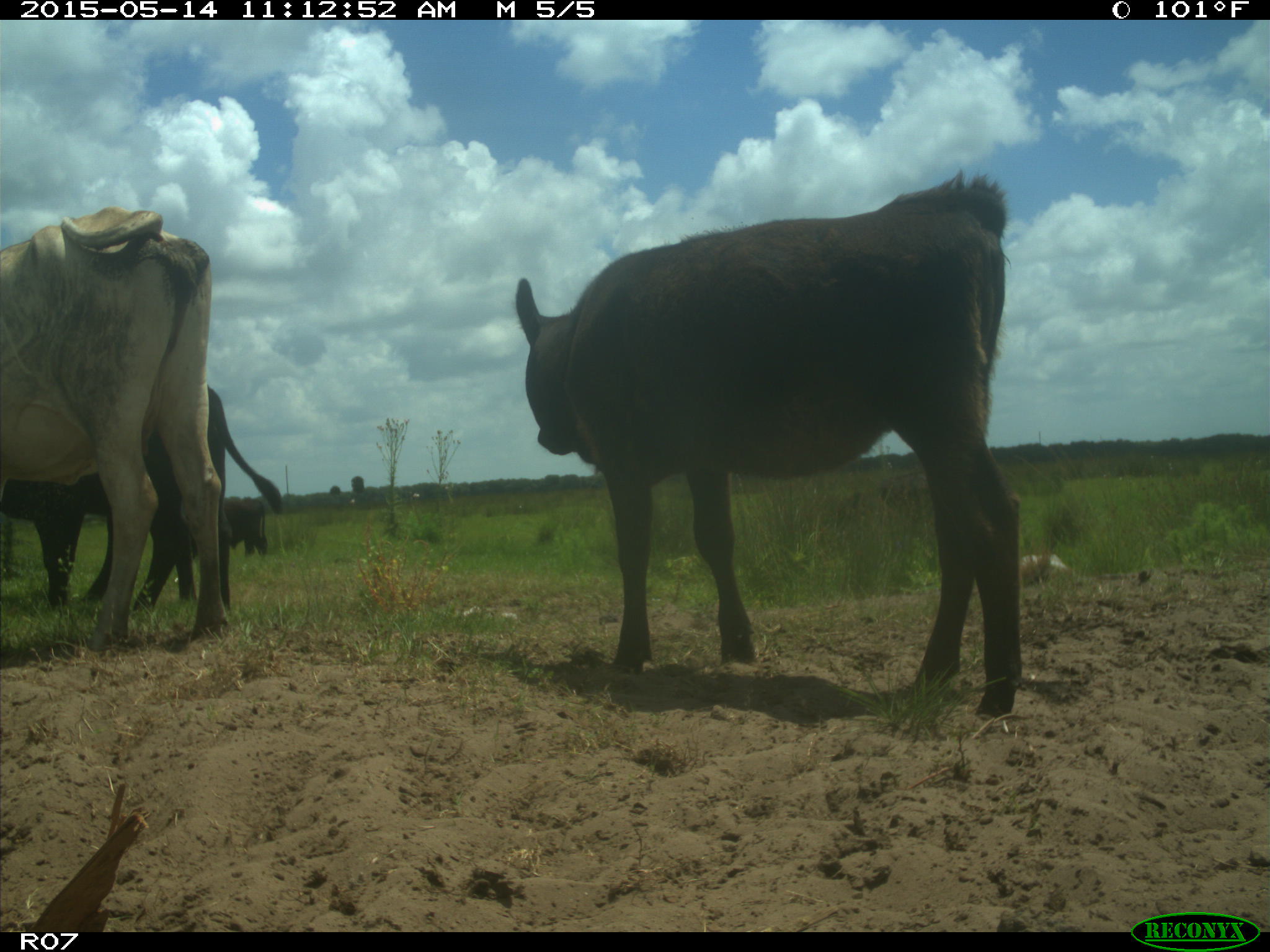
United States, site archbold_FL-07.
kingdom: Animalia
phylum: Chordata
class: Mammalia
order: Artiodactyla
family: Bovidae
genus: Bos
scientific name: Bos taurus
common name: domestic cow